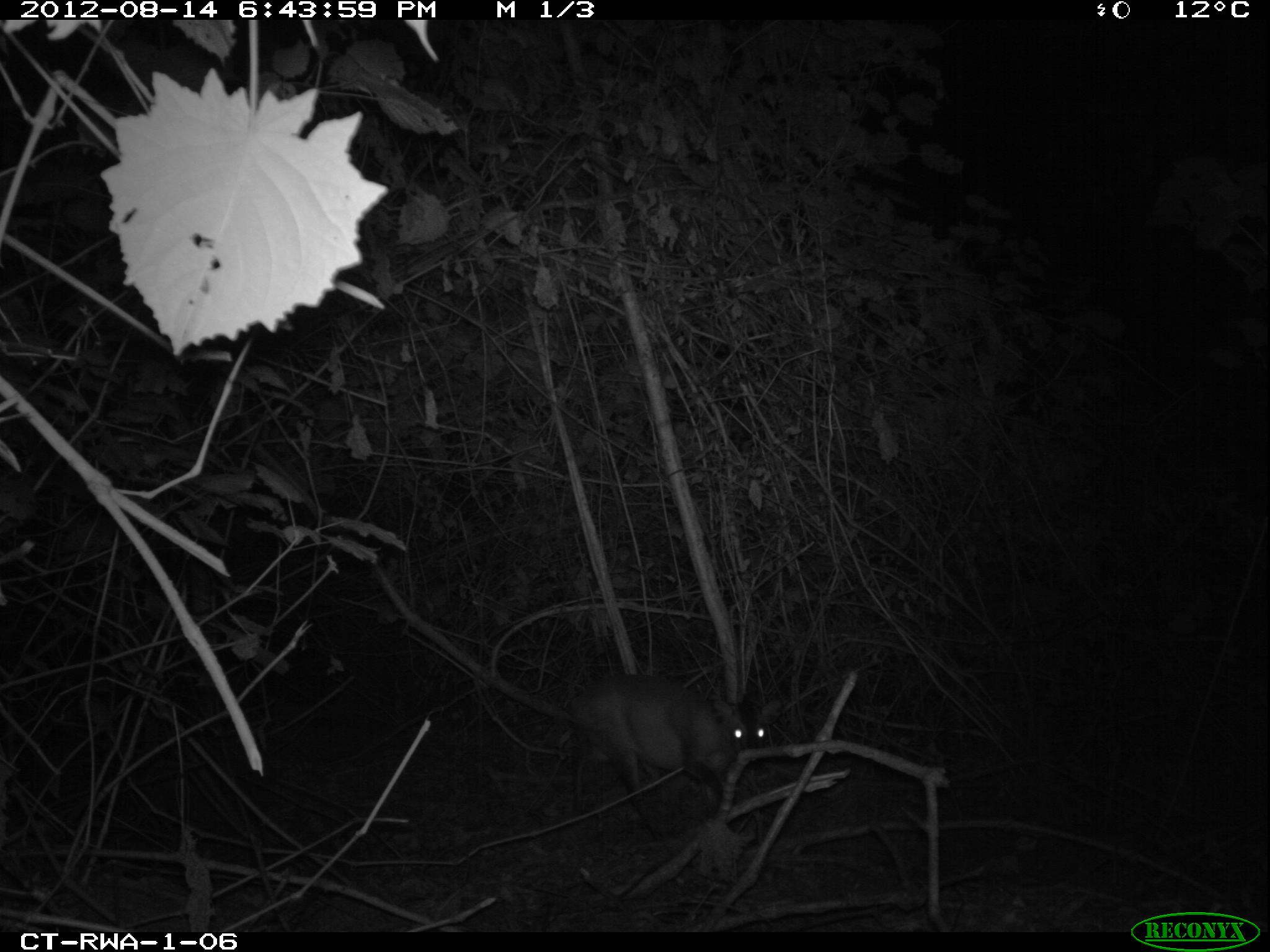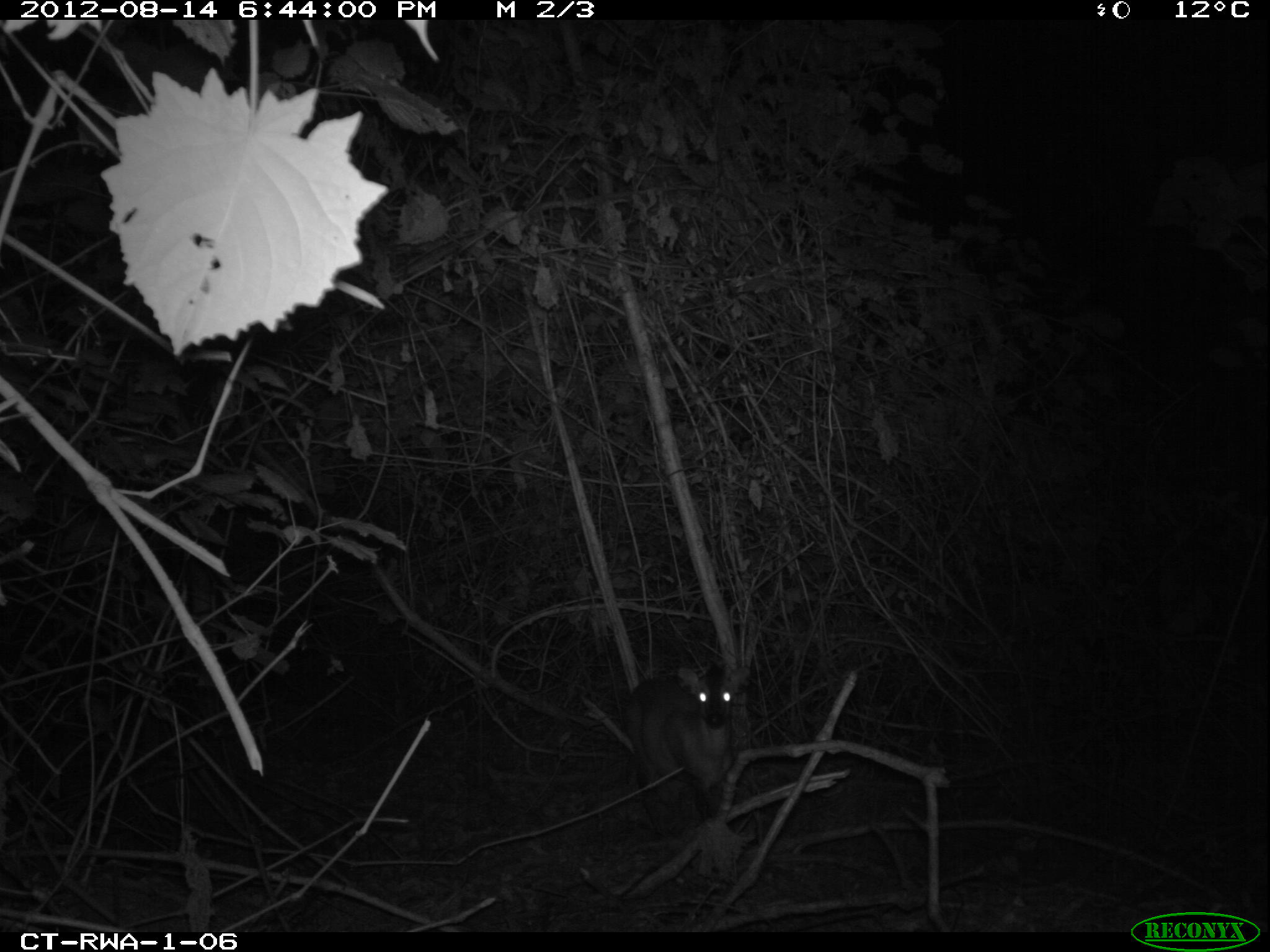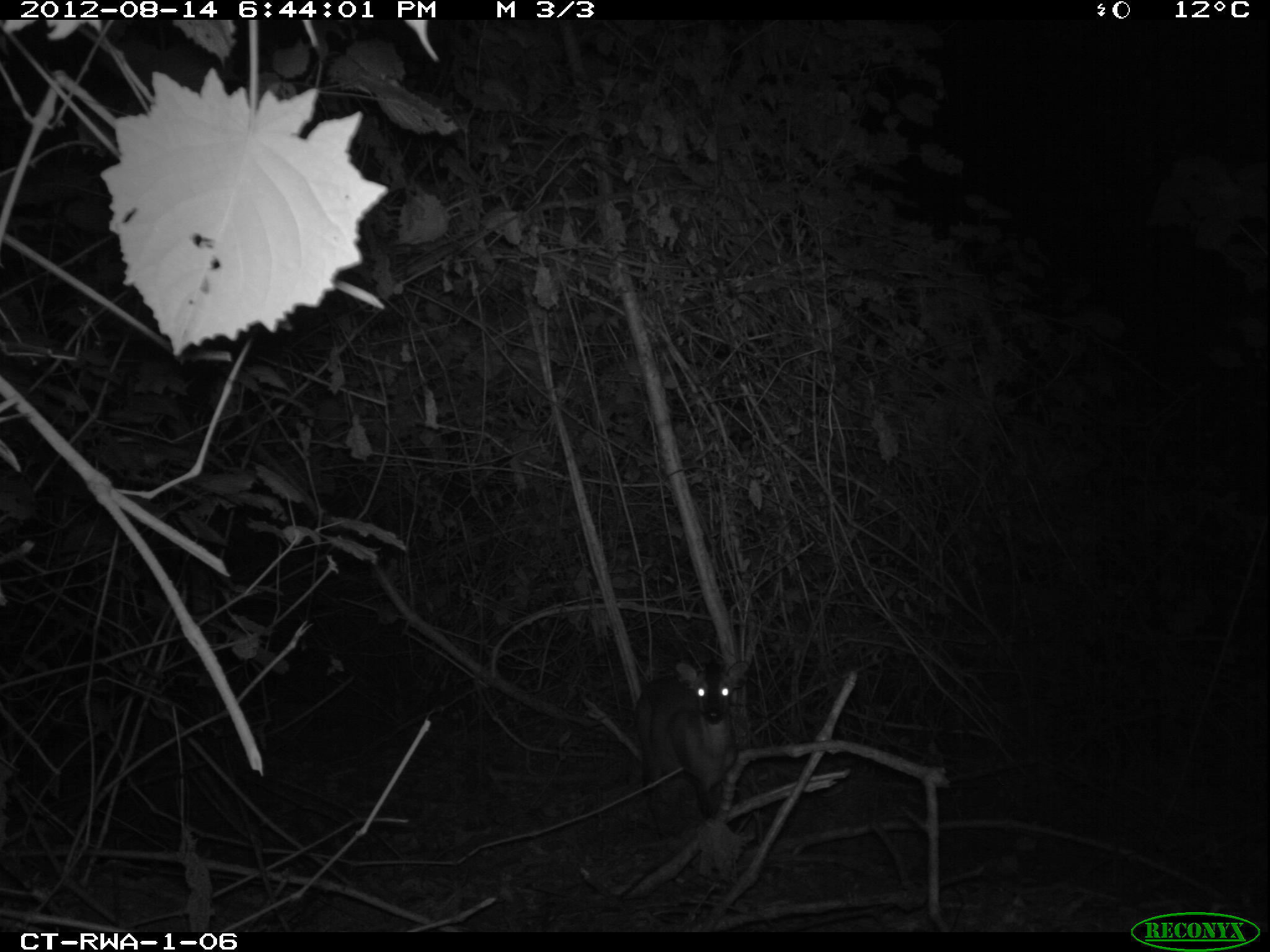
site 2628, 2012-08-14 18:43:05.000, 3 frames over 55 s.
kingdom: Animalia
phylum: Chordata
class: Mammalia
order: Artiodactyla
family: Bovidae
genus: Cephalophus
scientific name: Cephalophus nigrifrons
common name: black-fronted duiker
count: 1